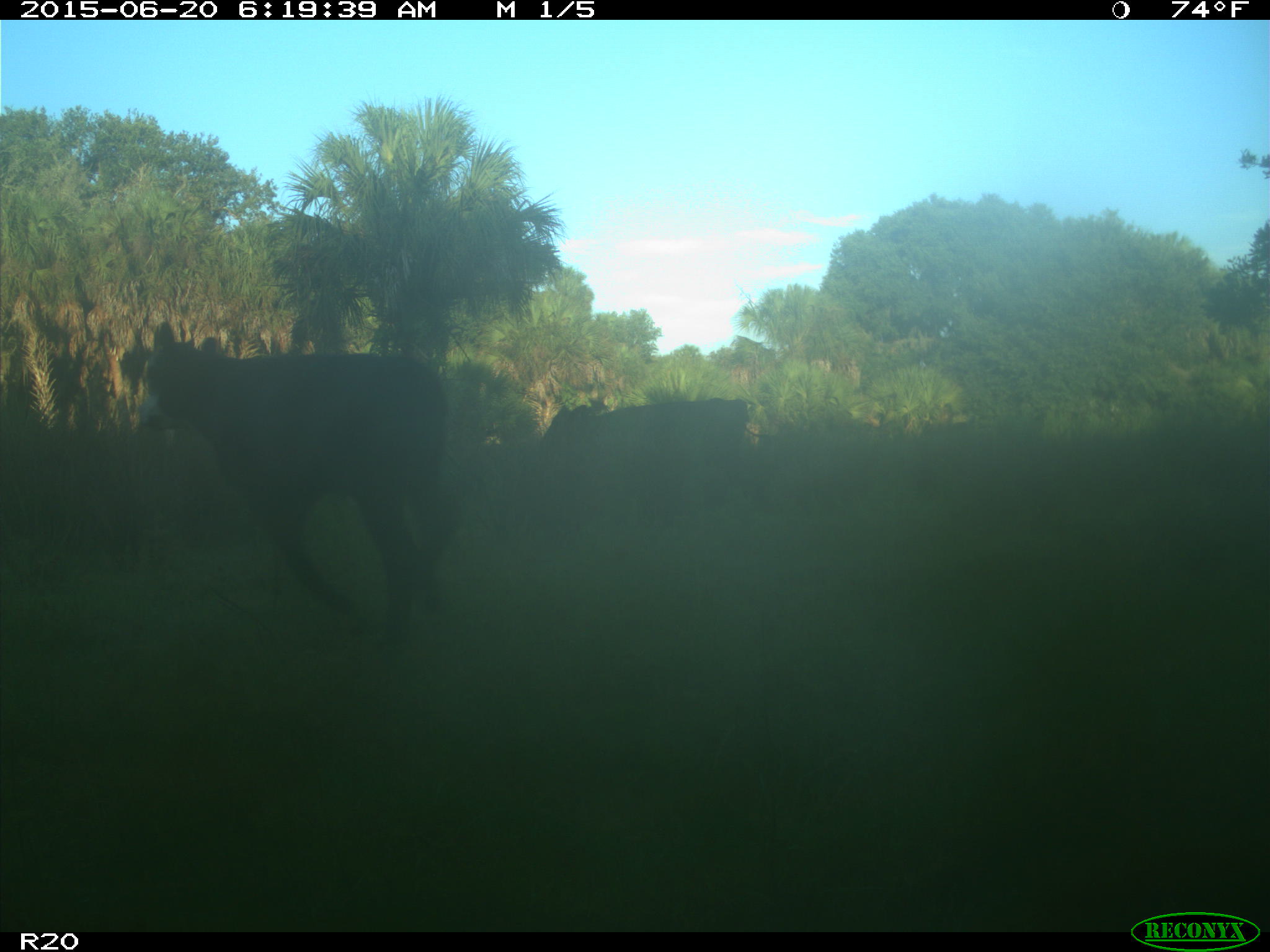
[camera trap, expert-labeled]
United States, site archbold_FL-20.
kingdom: Animalia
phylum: Chordata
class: Mammalia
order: Artiodactyla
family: Bovidae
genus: Bos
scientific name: Bos taurus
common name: domestic cow